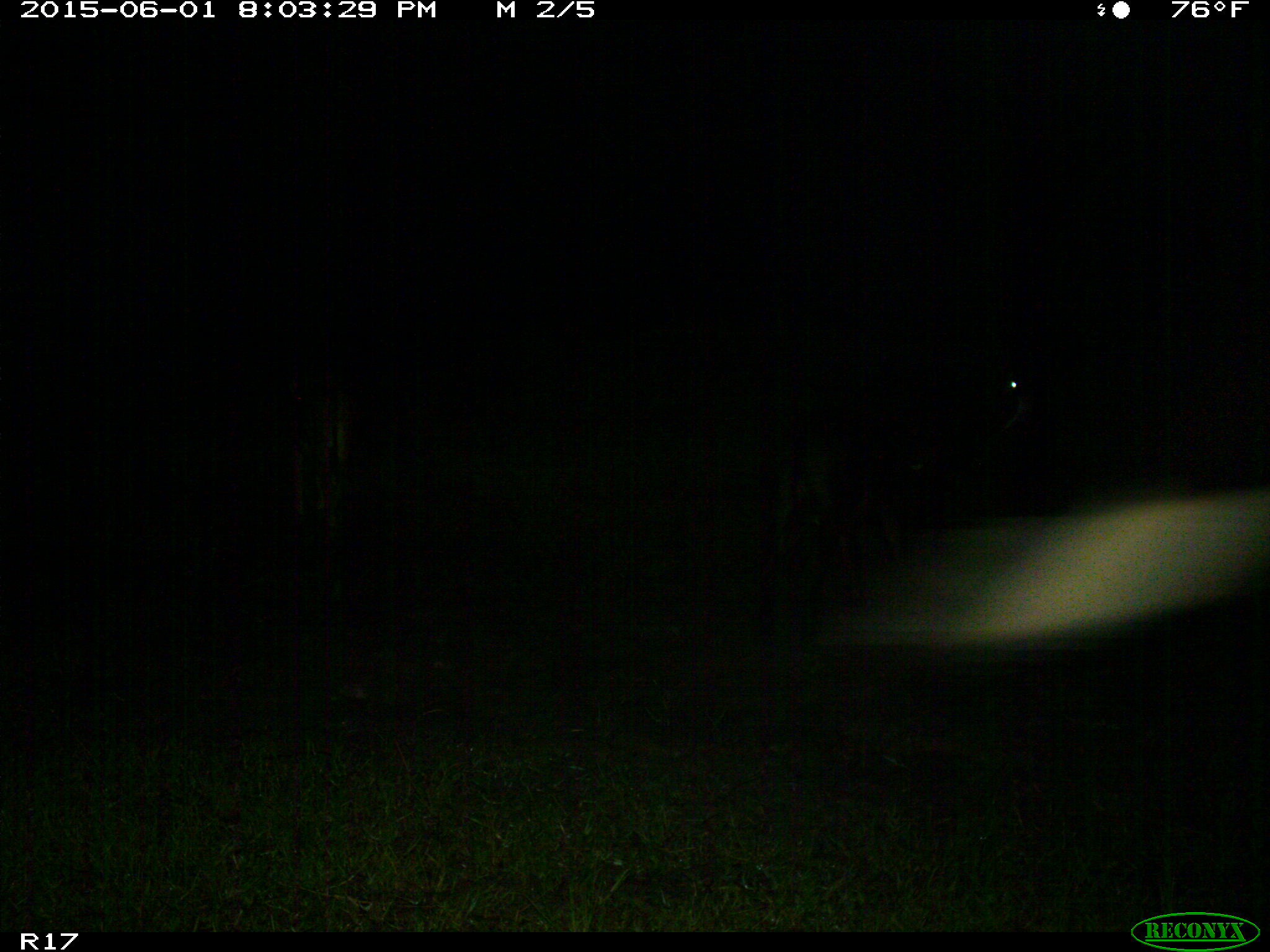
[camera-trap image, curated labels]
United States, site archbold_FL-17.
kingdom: Animalia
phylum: Chordata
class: Mammalia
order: Artiodactyla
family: Bovidae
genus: Bos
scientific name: Bos taurus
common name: domestic cow